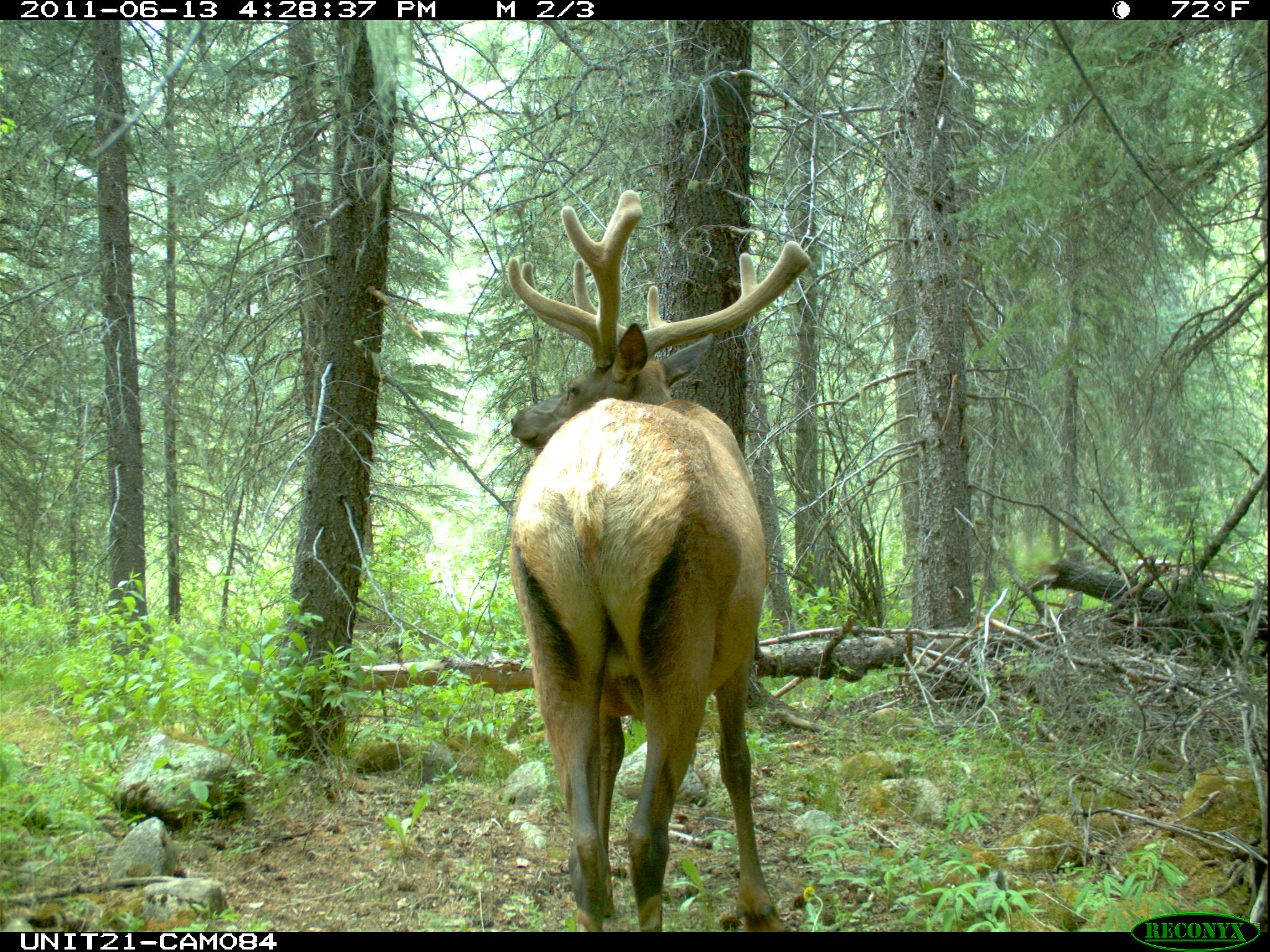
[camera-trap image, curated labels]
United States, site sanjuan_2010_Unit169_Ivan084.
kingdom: Animalia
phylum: Chordata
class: Mammalia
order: Artiodactyla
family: Cervidae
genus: Cervus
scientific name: Cervus elaphus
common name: red deer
Cervus elaphus (red deer).